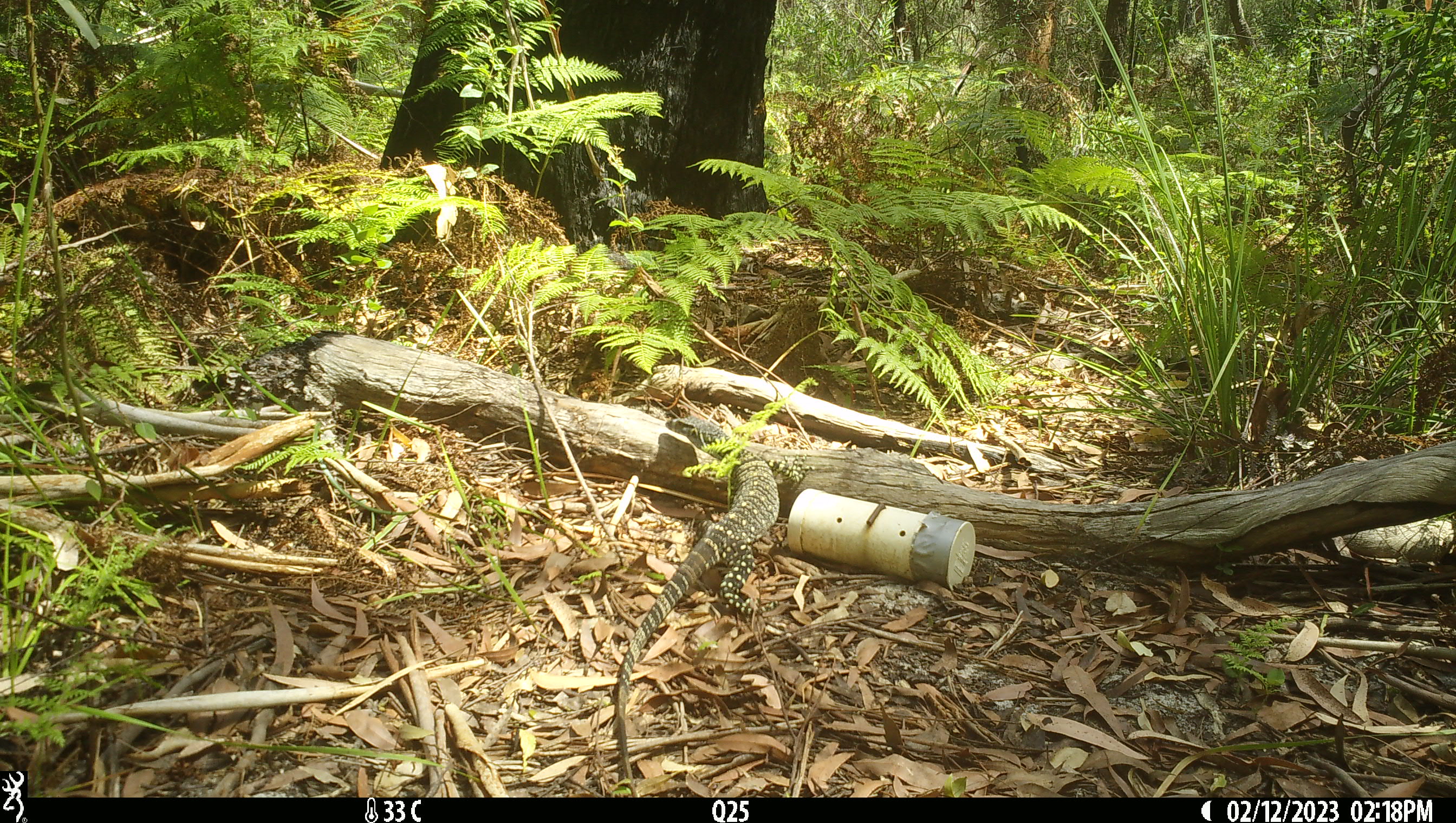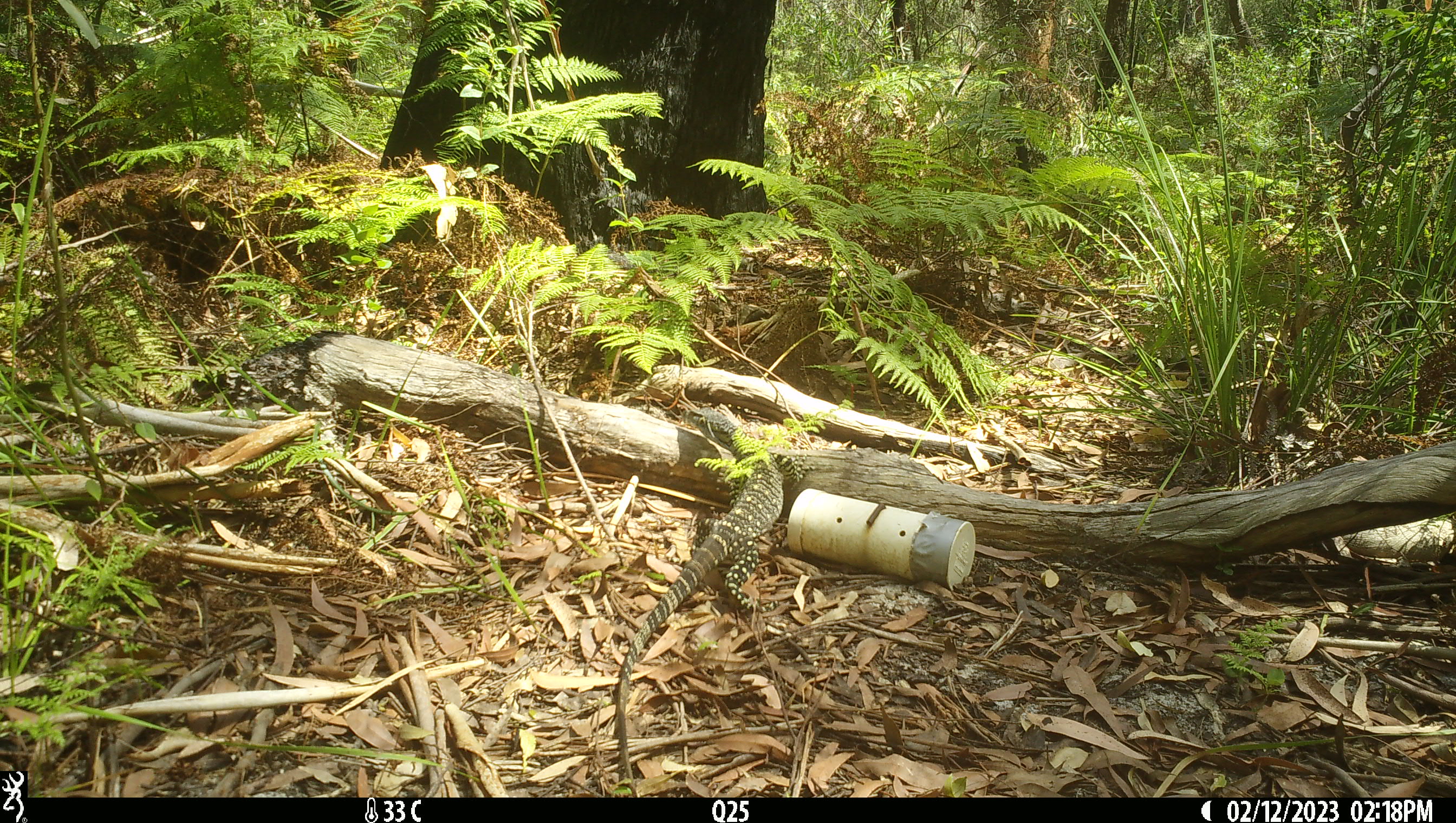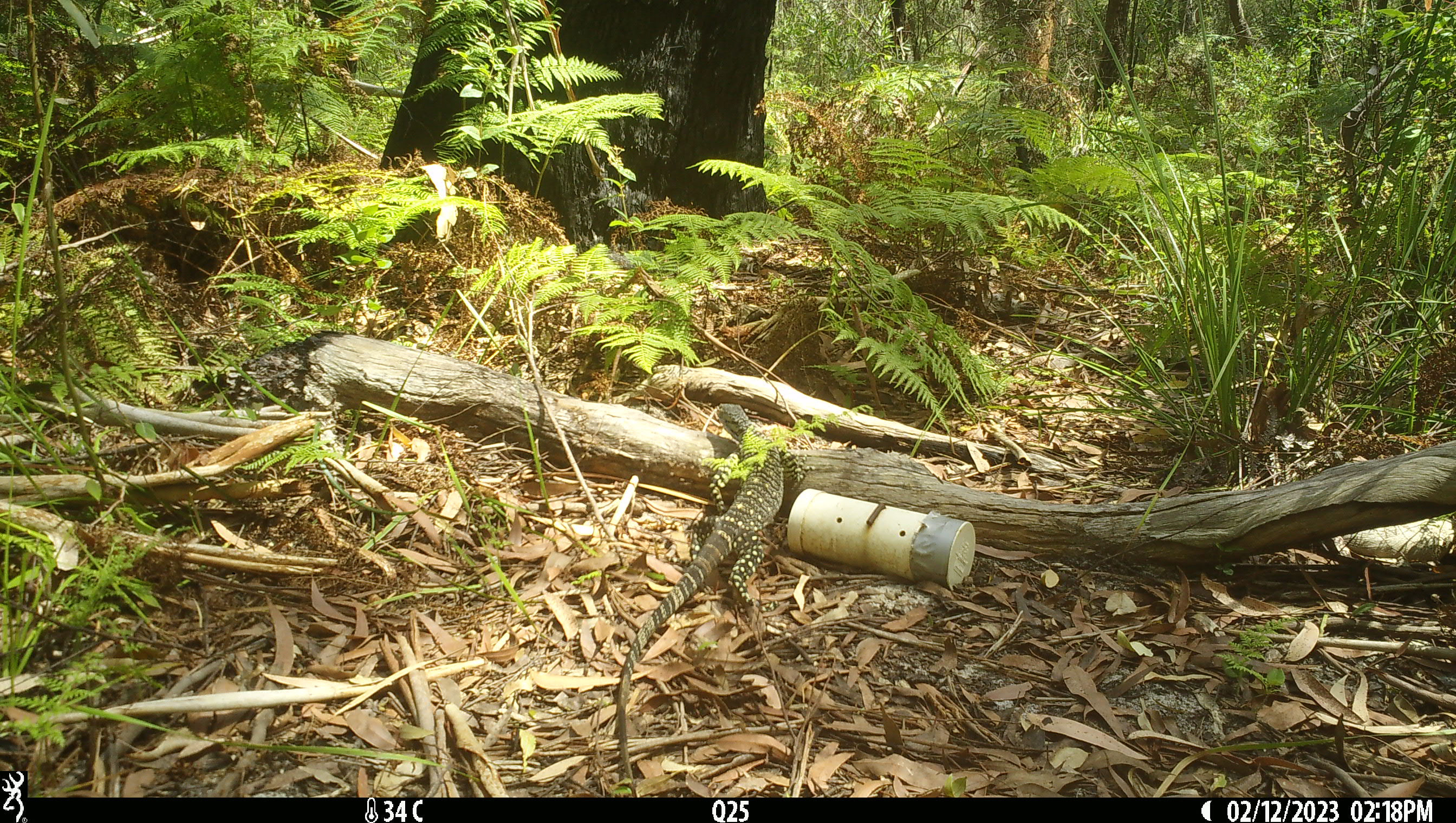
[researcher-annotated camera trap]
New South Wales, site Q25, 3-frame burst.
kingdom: Animalia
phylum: Chordata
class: Reptilia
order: Squamata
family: Varanidae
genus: Varanus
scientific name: Varanus varius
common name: lace monitor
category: goanna